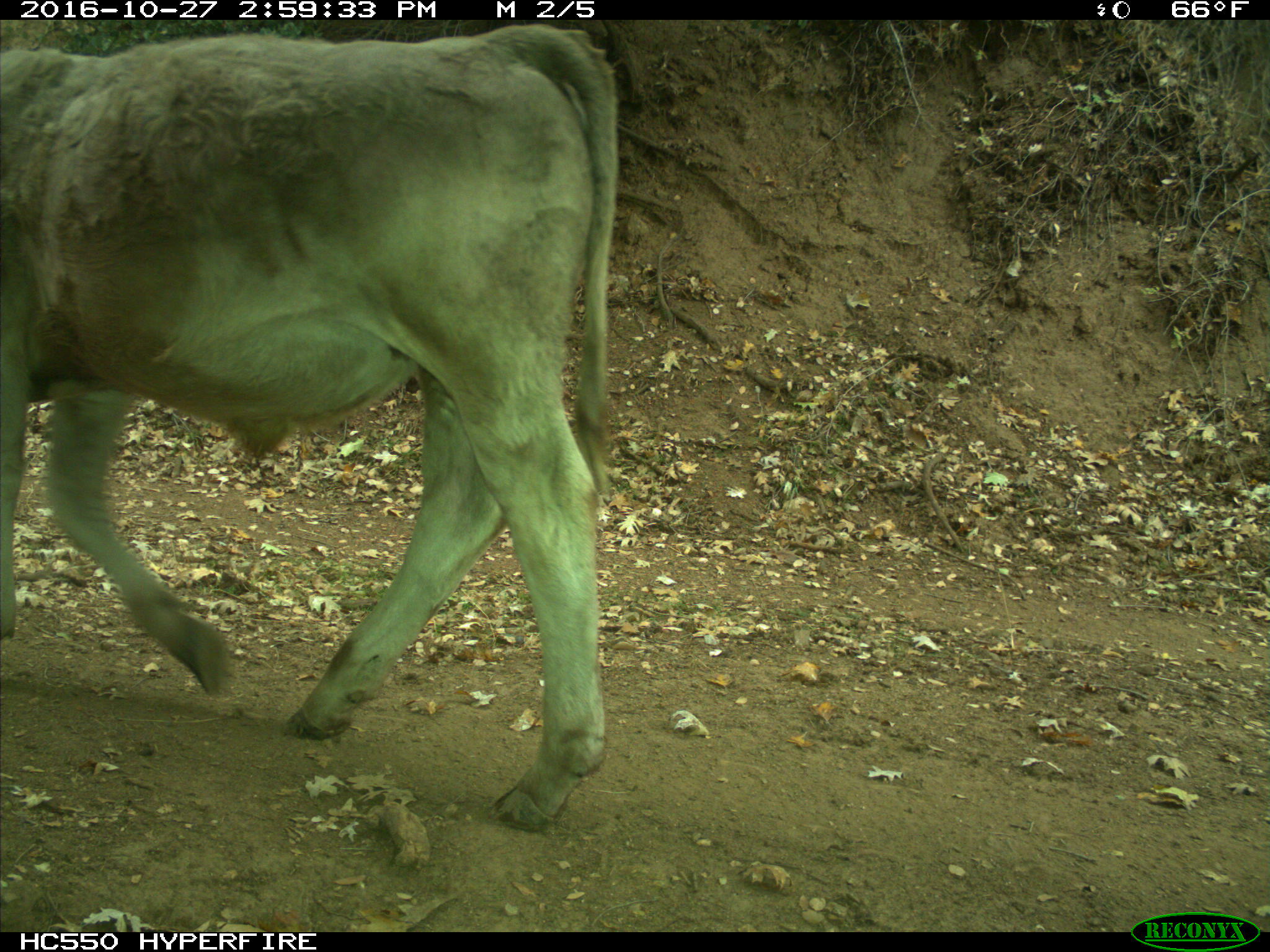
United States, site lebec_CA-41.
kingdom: Animalia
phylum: Chordata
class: Mammalia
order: Artiodactyla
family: Bovidae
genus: Bos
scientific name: Bos taurus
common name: domestic cow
Bos taurus (domestic cow).